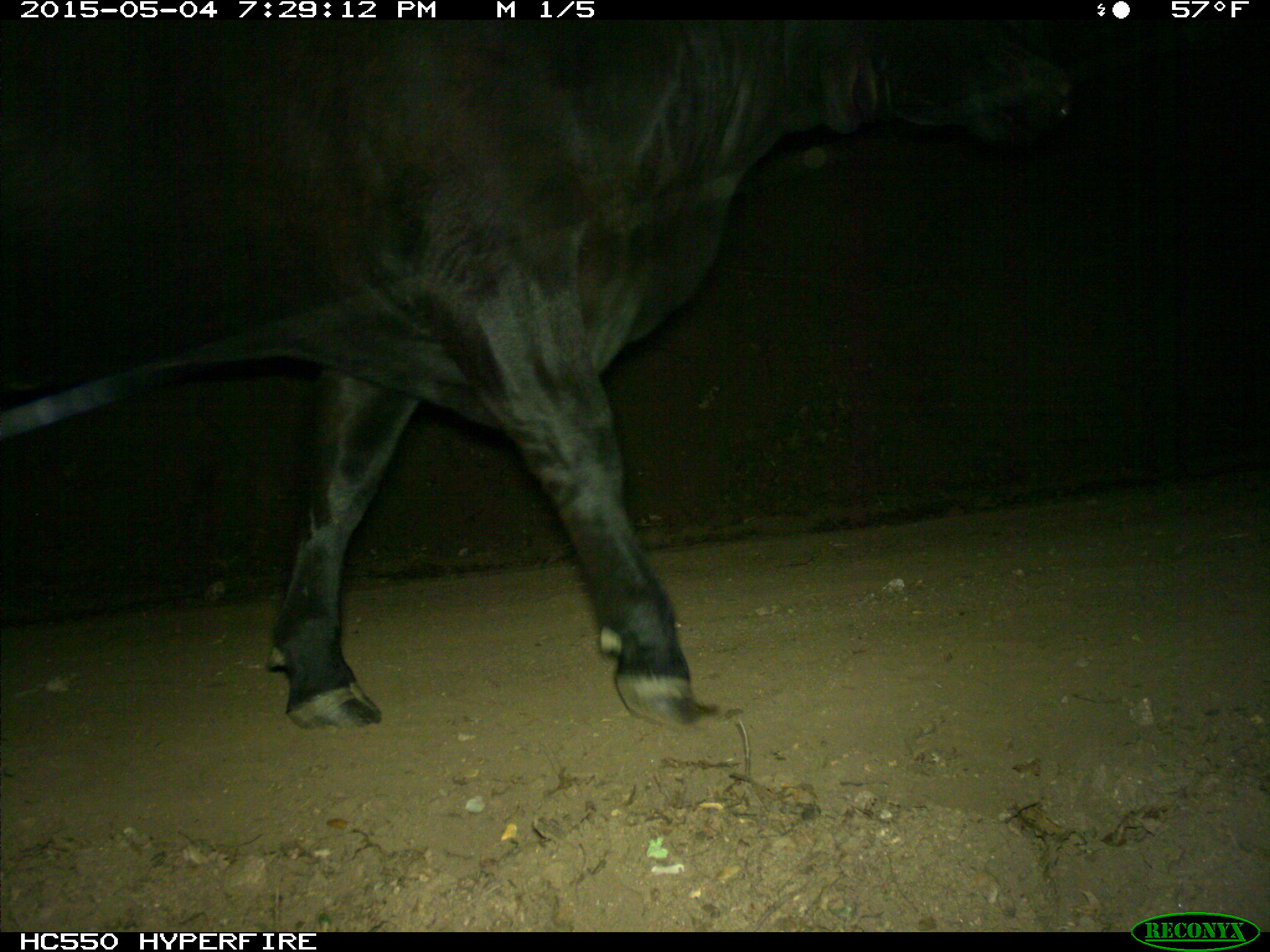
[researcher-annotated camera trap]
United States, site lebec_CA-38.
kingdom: Animalia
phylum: Chordata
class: Mammalia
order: Artiodactyla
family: Bovidae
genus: Bos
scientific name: Bos taurus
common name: domestic cow